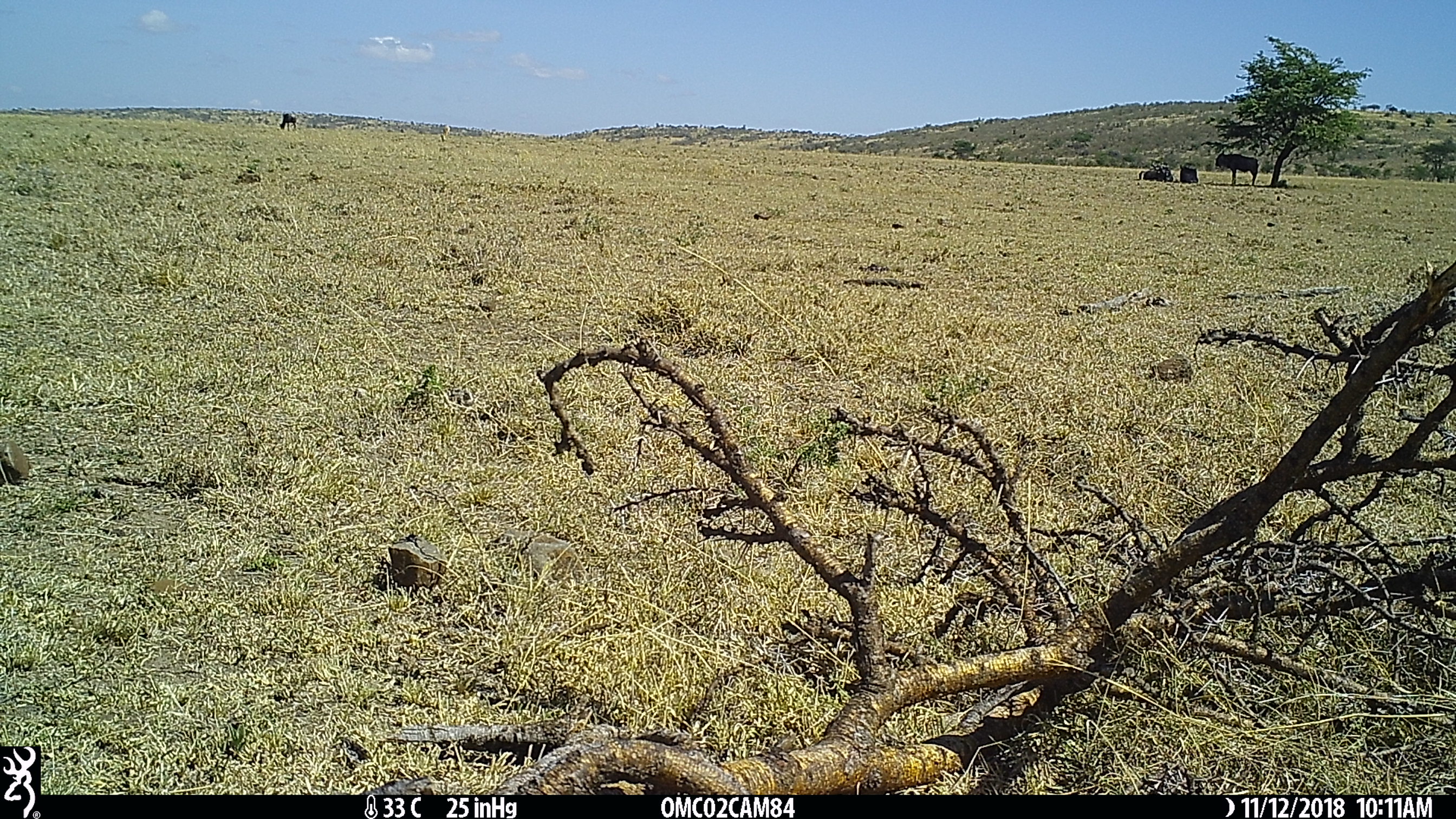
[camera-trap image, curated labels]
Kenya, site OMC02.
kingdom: Animalia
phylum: Chordata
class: Mammalia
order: Artiodactyla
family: Bovidae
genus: Connochaetes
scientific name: Connochaetes taurinus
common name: blue wildebeest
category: wildebeest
Wildebeest (blue wildebeest) (Connochaetes taurinus).